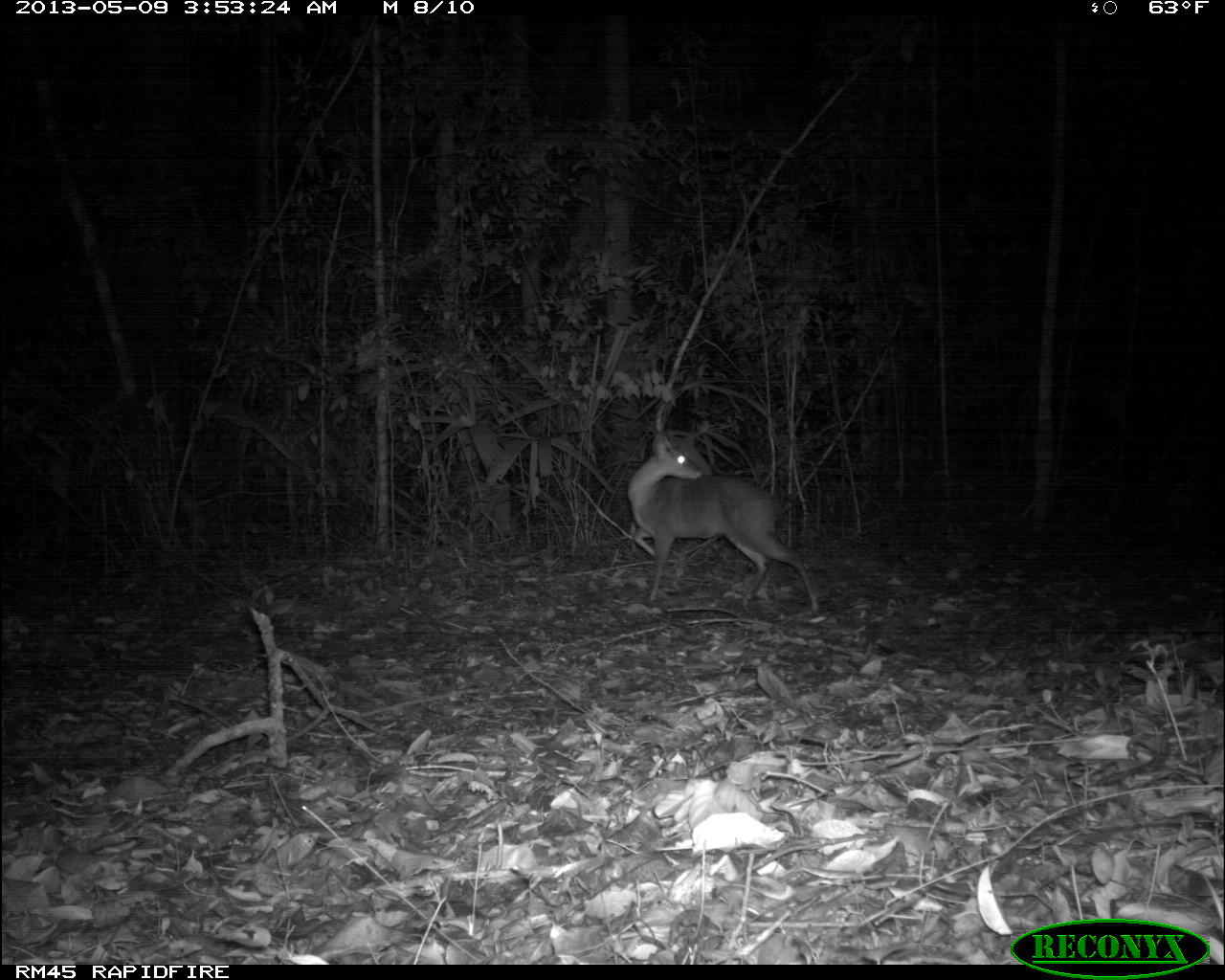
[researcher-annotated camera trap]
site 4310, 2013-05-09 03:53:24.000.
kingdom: Animalia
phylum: Chordata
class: Mammalia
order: Artiodactyla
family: Cervidae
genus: Mazama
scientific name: Mazama temama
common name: central american red brocket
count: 1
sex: male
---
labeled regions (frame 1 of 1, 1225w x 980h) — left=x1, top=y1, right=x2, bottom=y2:
mazama temama: left=624, top=430, right=821, bottom=613